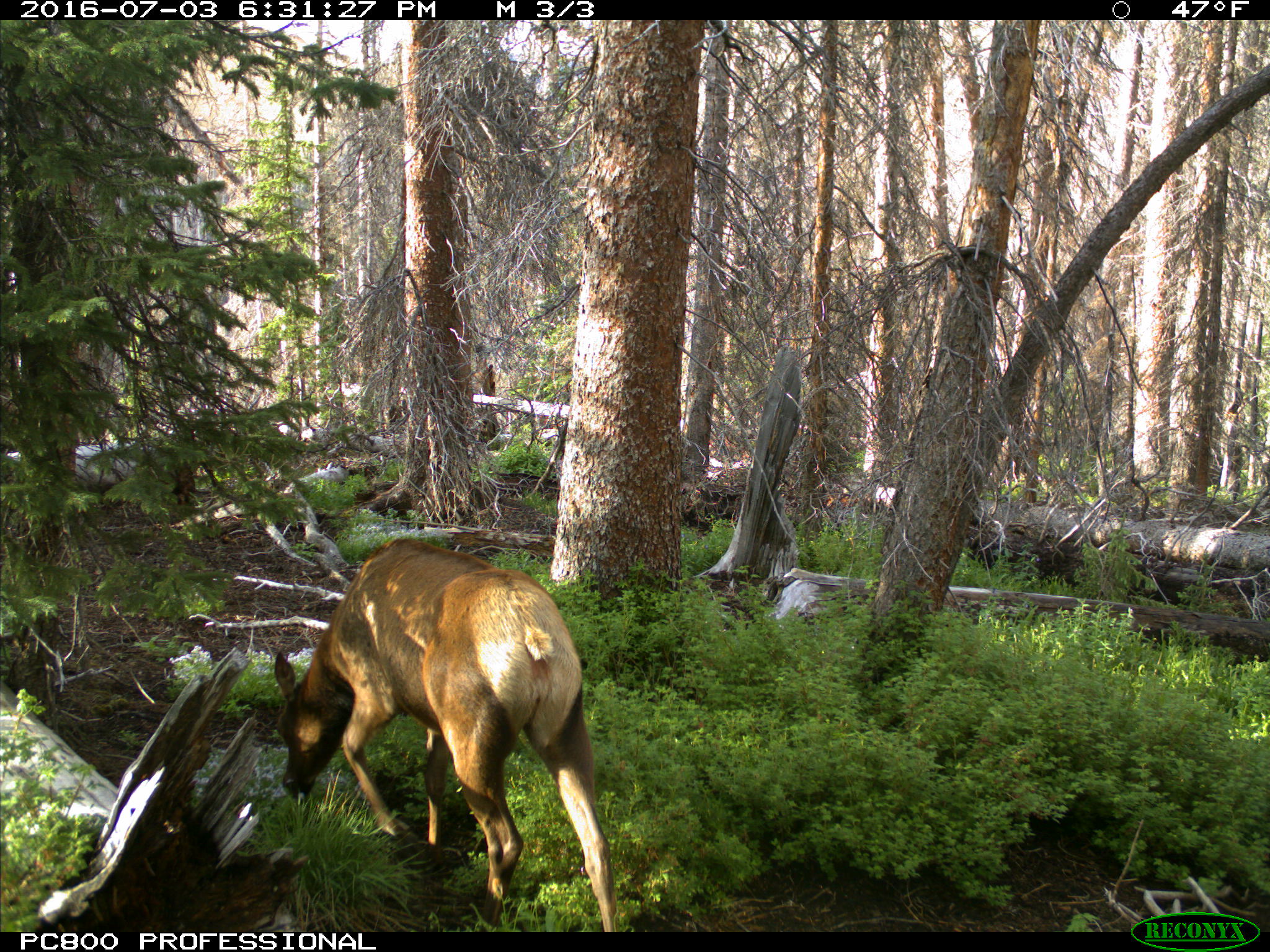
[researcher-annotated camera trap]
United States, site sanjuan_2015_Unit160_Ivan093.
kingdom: Animalia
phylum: Chordata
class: Mammalia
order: Artiodactyla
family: Cervidae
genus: Cervus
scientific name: Cervus elaphus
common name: red deer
Cervus elaphus (red deer).